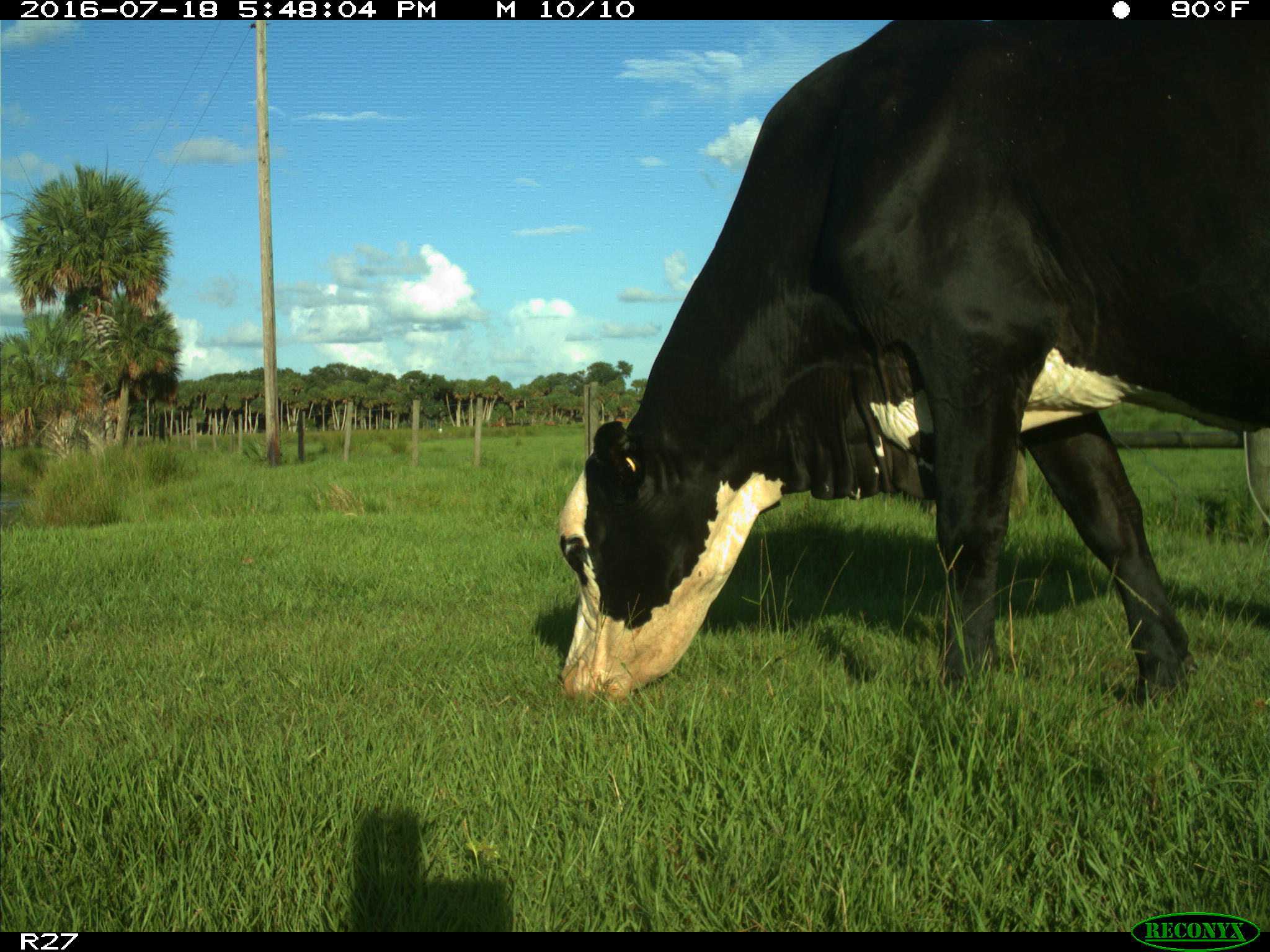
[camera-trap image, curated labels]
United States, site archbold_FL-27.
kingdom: Animalia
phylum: Chordata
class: Mammalia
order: Artiodactyla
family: Bovidae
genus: Bos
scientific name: Bos taurus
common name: domestic cow